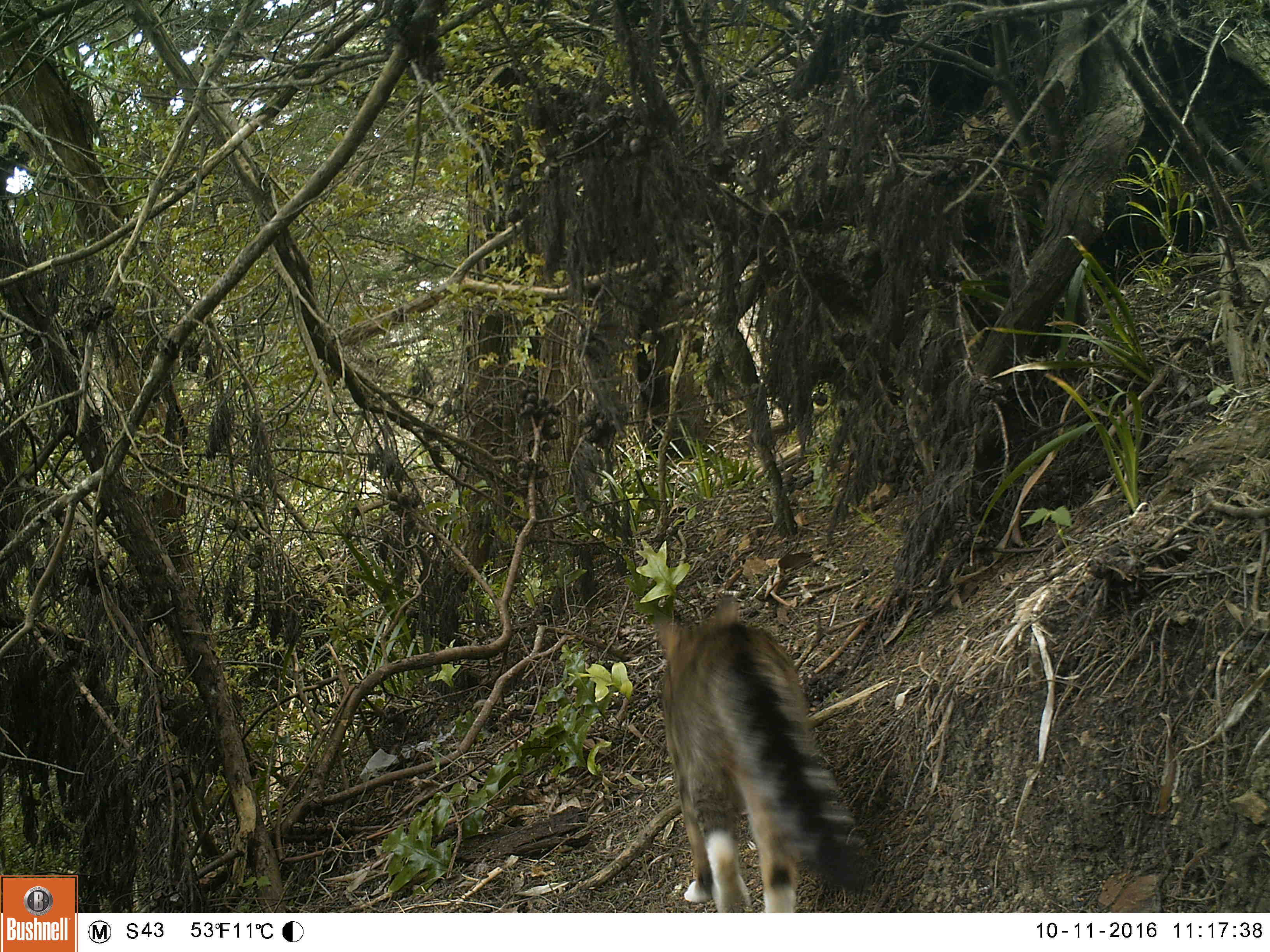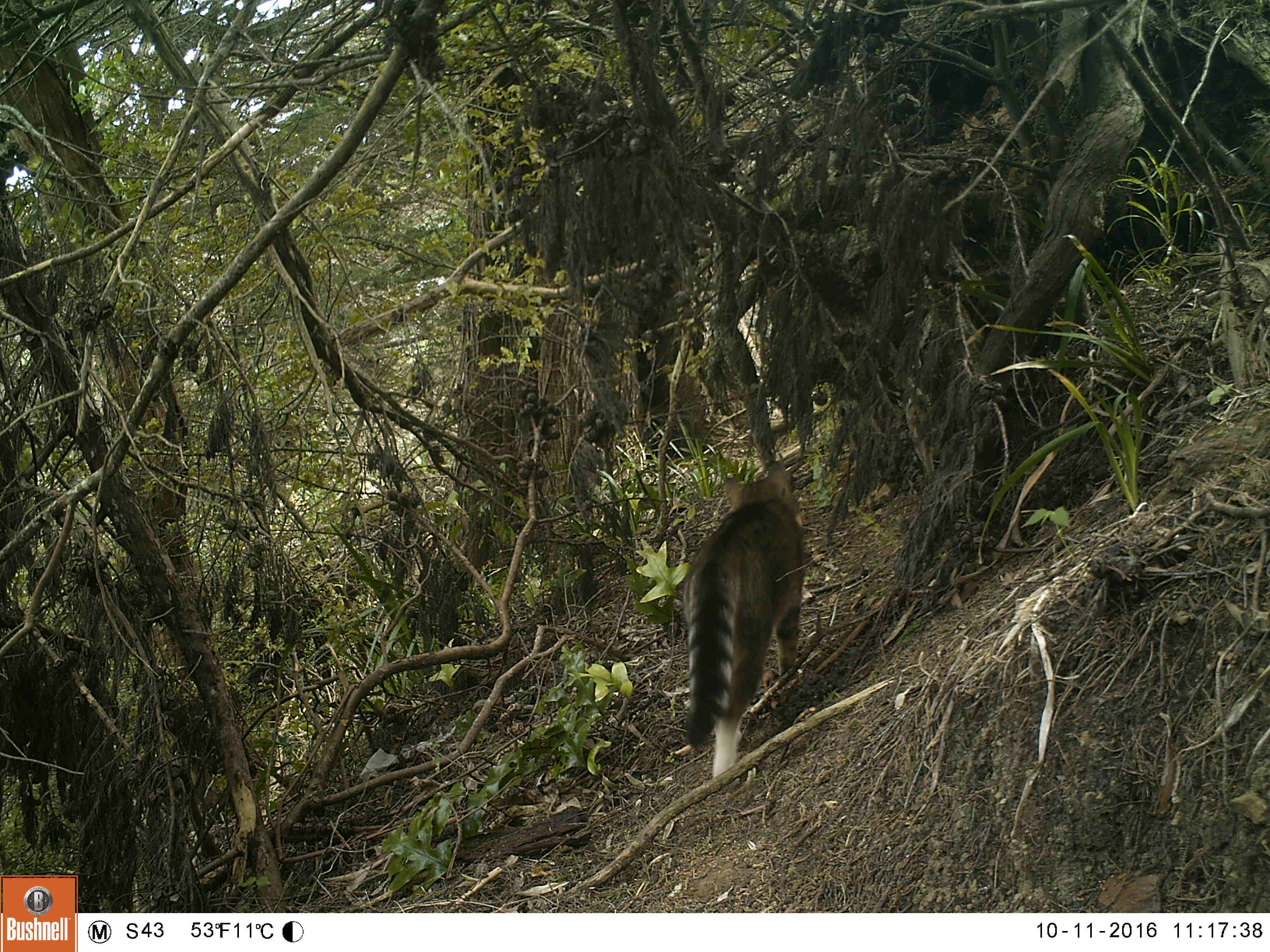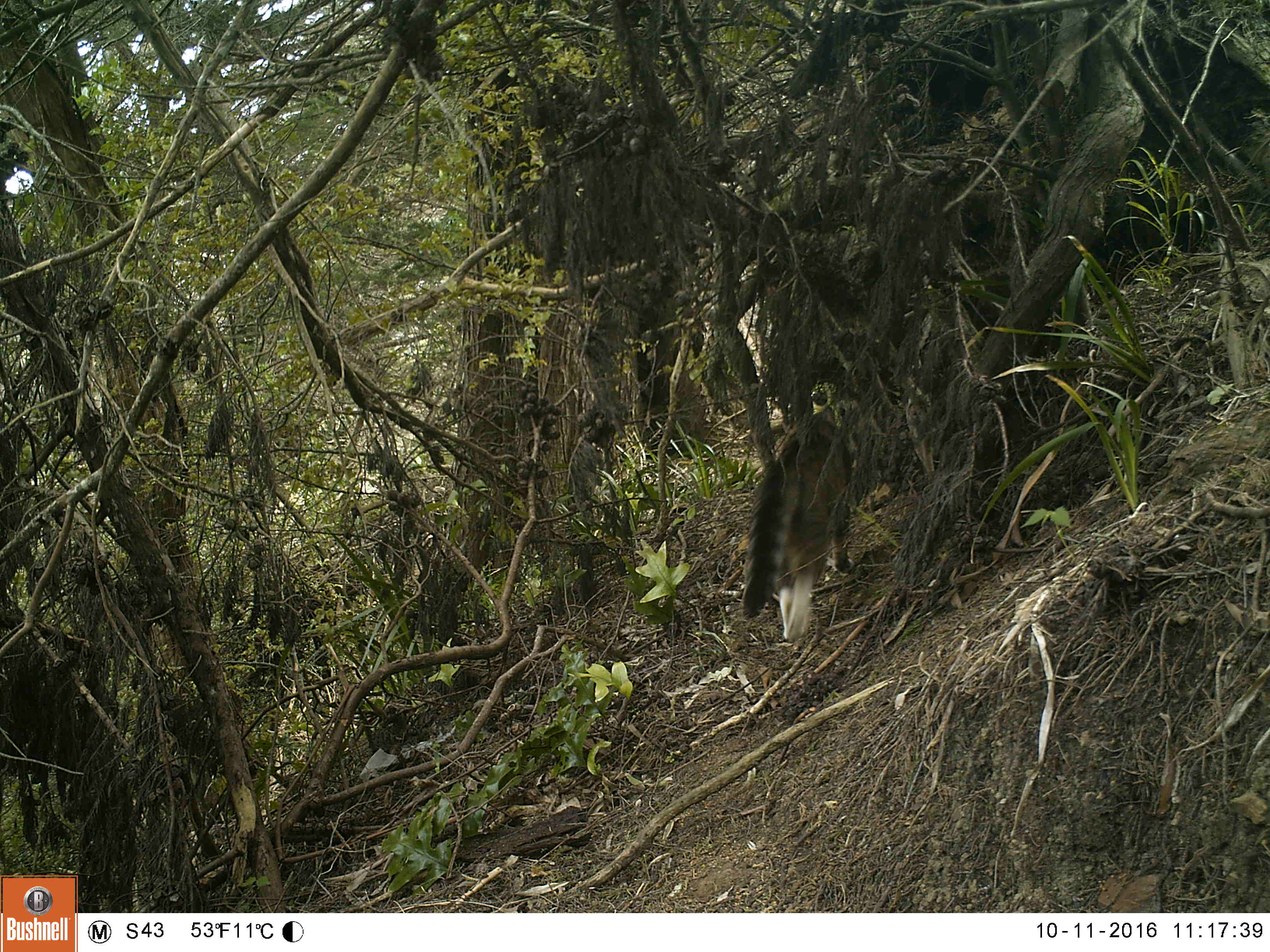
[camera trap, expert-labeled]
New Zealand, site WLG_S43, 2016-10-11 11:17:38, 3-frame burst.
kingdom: Animalia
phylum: Chordata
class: Mammalia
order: Carnivora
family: Felidae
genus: Felis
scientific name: Felis catus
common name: domestic cat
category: cat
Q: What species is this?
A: Cat (domestic cat) (Felis catus).